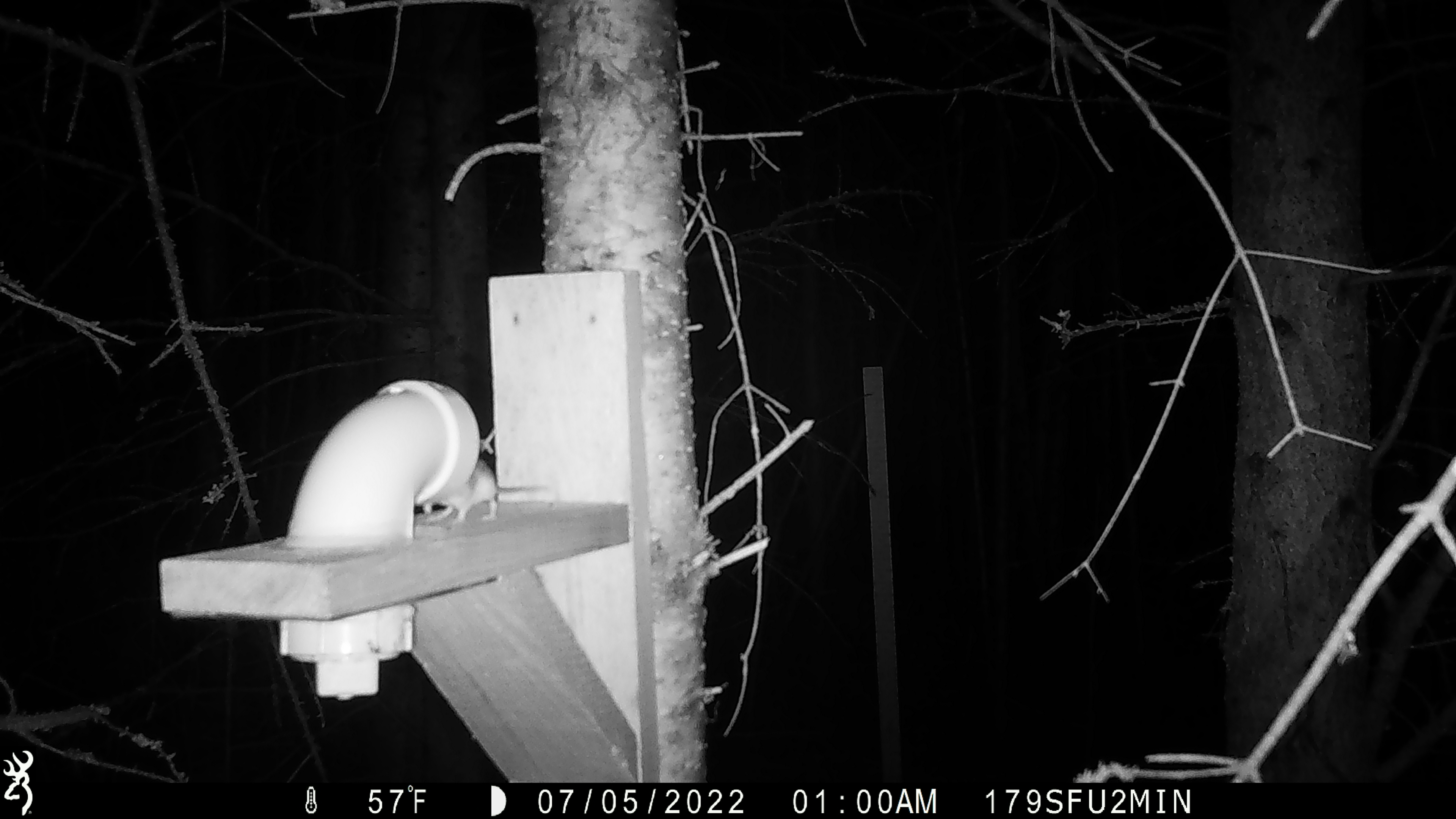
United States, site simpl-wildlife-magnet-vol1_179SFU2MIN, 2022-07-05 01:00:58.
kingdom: Animalia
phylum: Chordata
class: Mammalia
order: Rodentia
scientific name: Rodentia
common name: mouse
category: mouse sp.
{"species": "mouse sp. (mouse) (Rodentia)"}